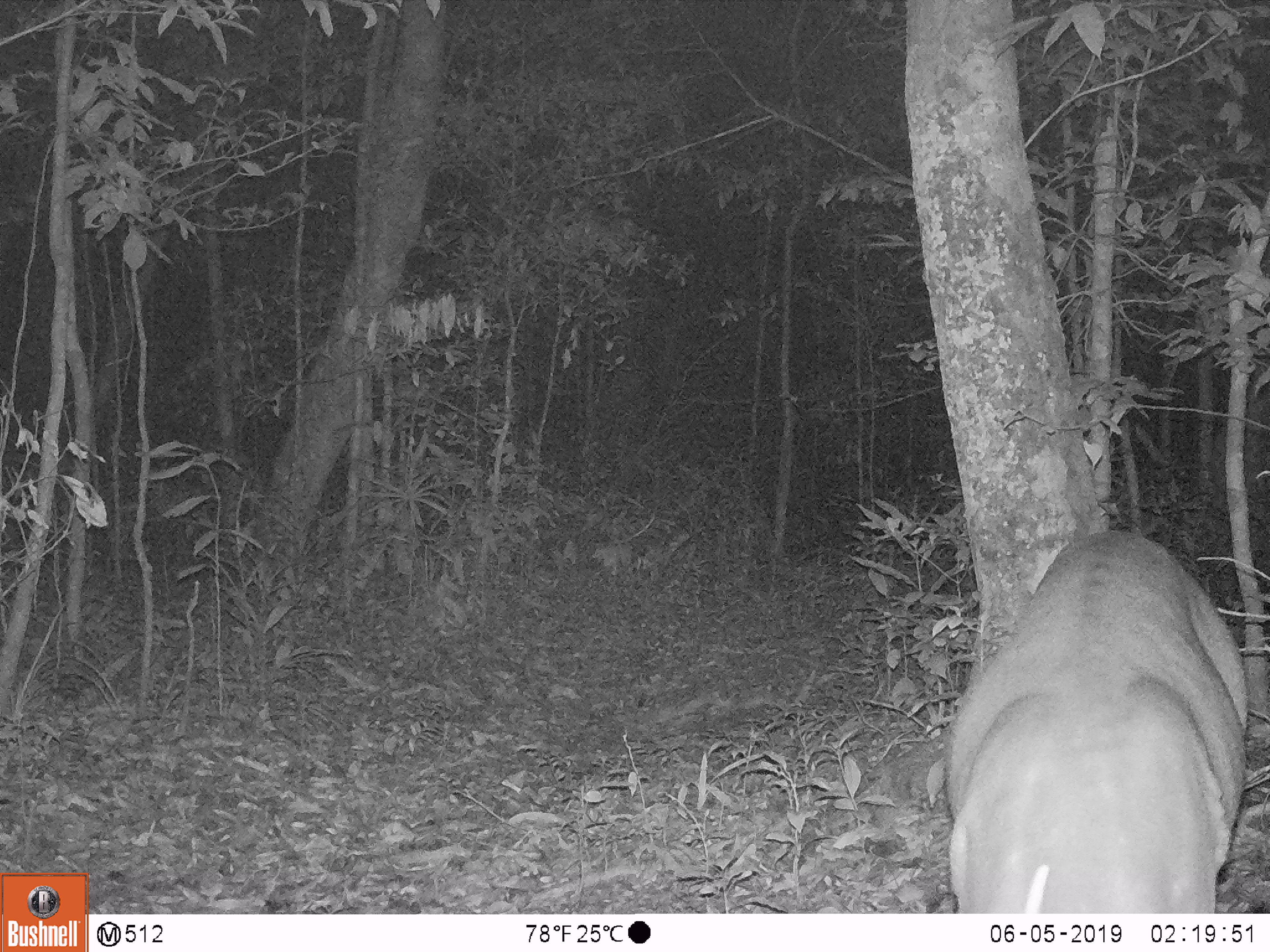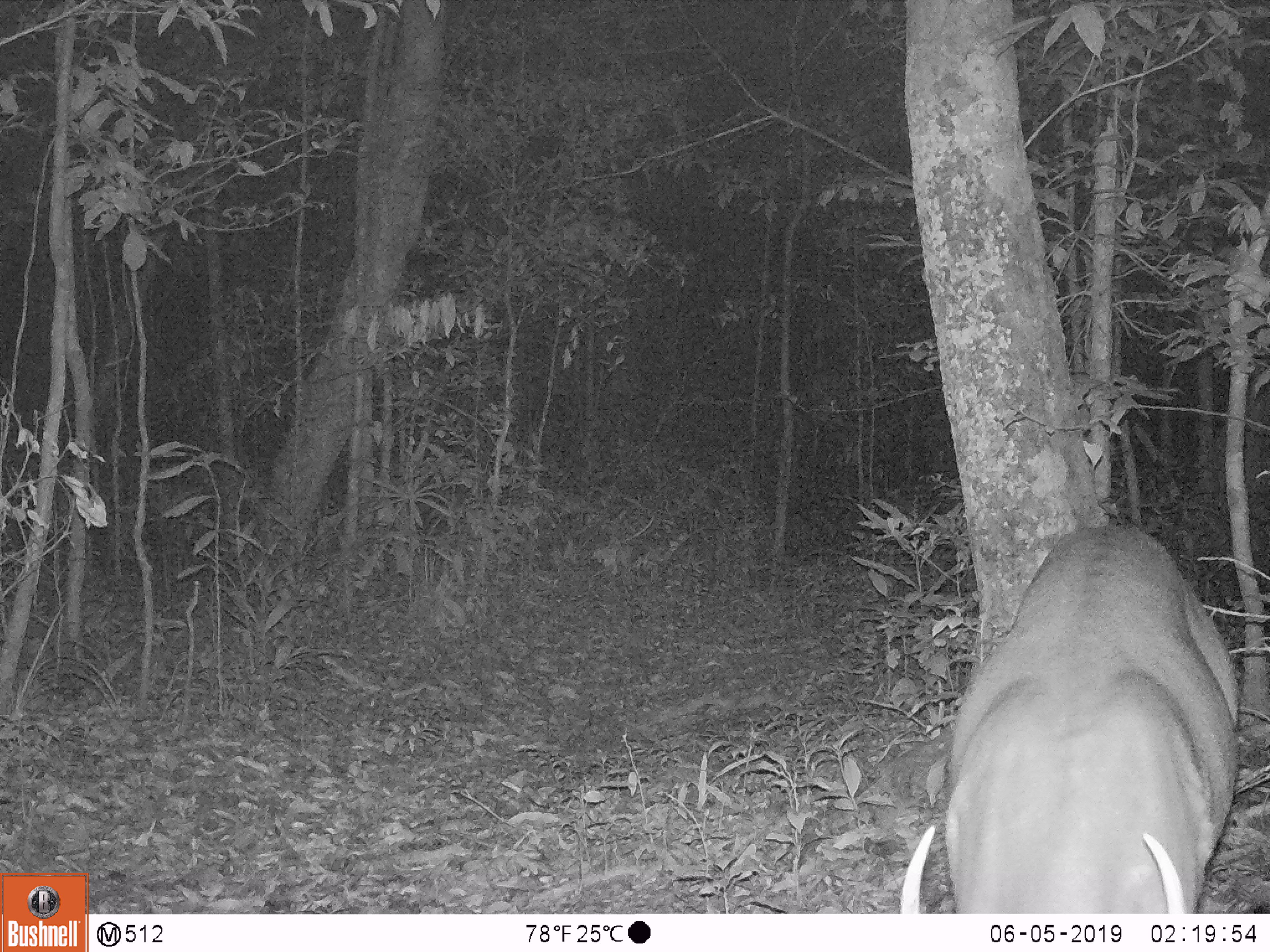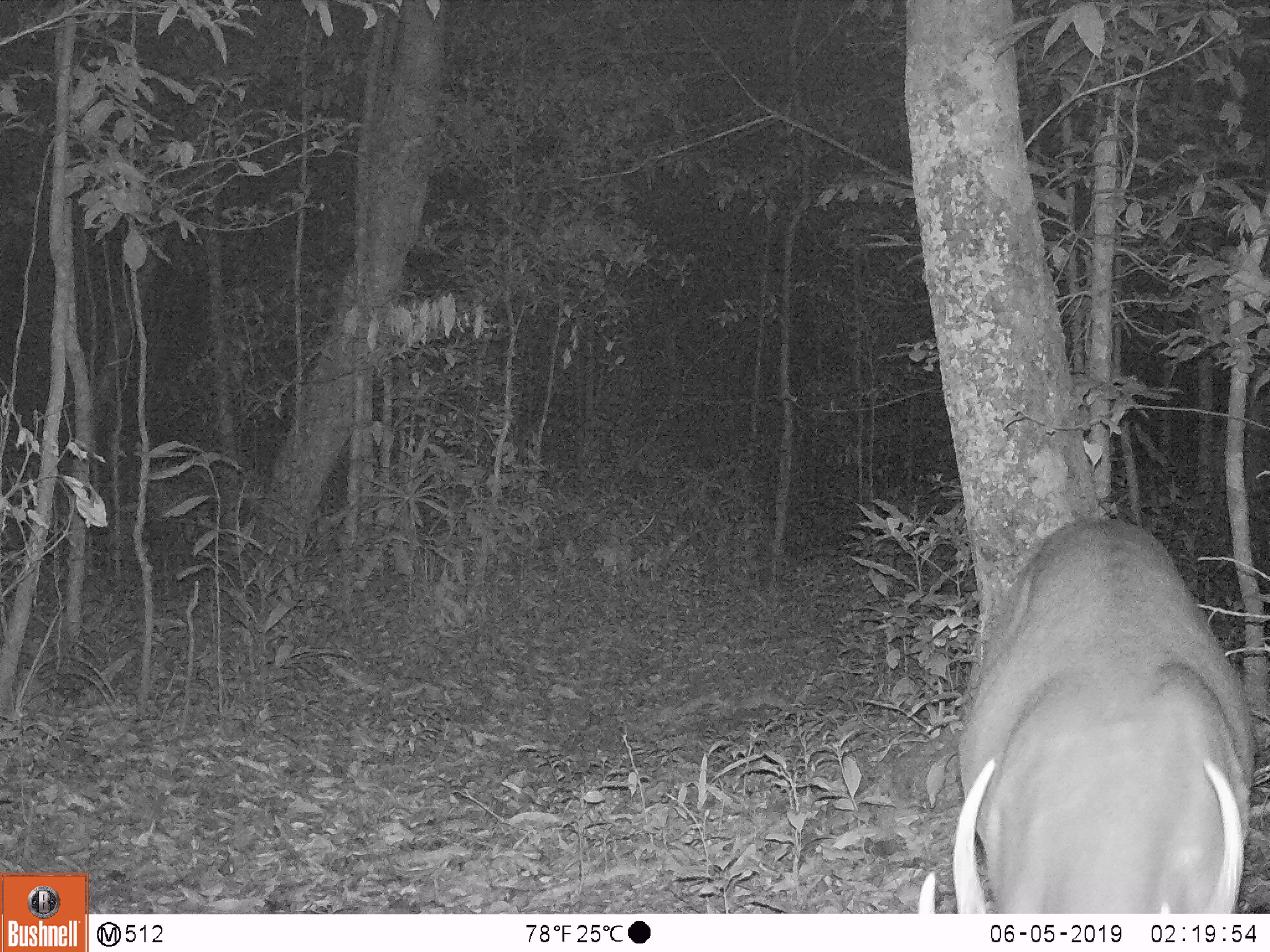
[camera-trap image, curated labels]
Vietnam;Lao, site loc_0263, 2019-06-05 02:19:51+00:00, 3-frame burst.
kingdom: Animalia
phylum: Chordata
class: Mammalia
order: Artiodactyla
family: Cervidae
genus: Muntiacus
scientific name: Muntiacus vuquangensis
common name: large-antlered muntjac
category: large antlered muntjac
Large antlered muntjac (large-antlered muntjac) (Muntiacus vuquangensis). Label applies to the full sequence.